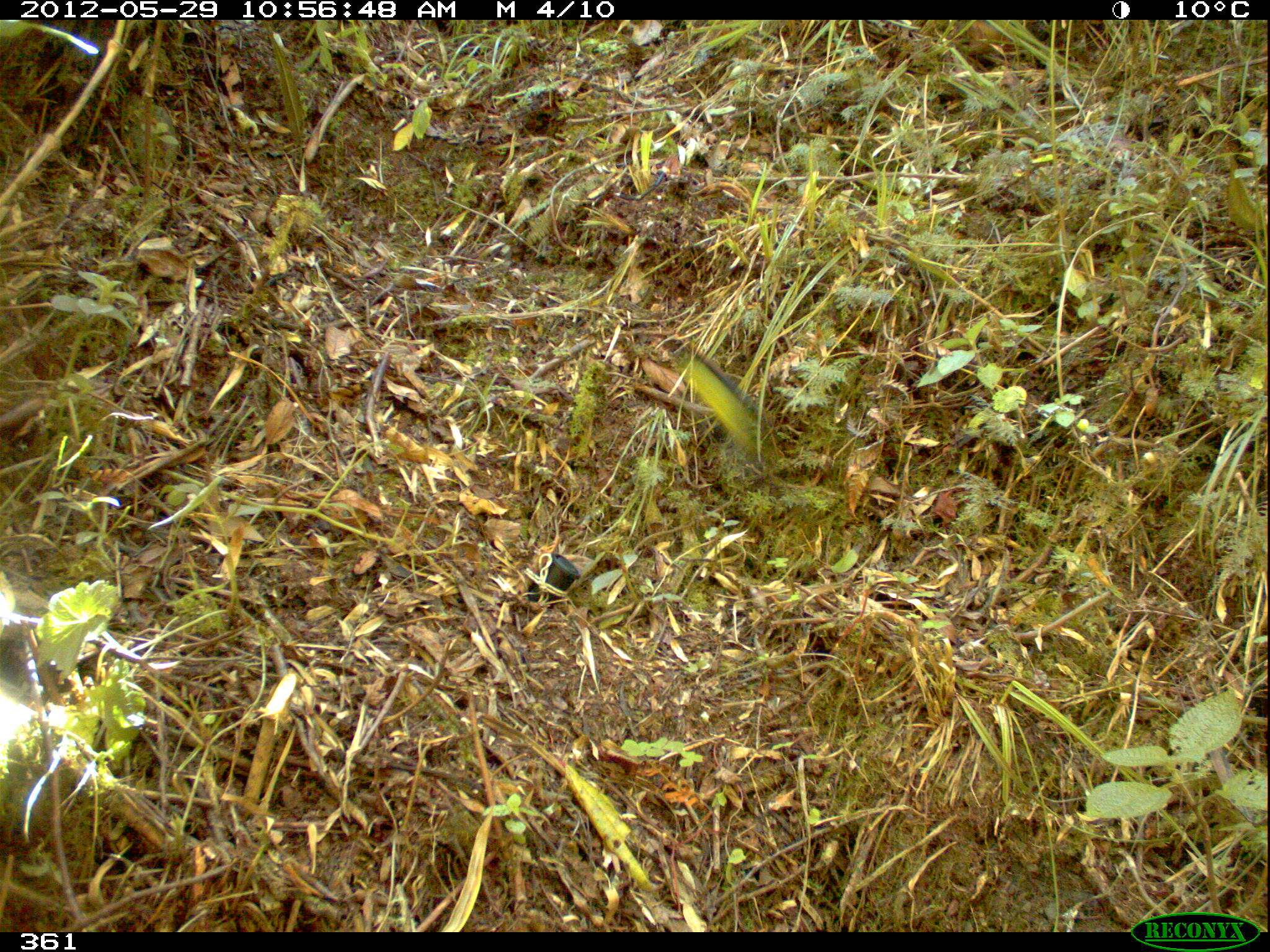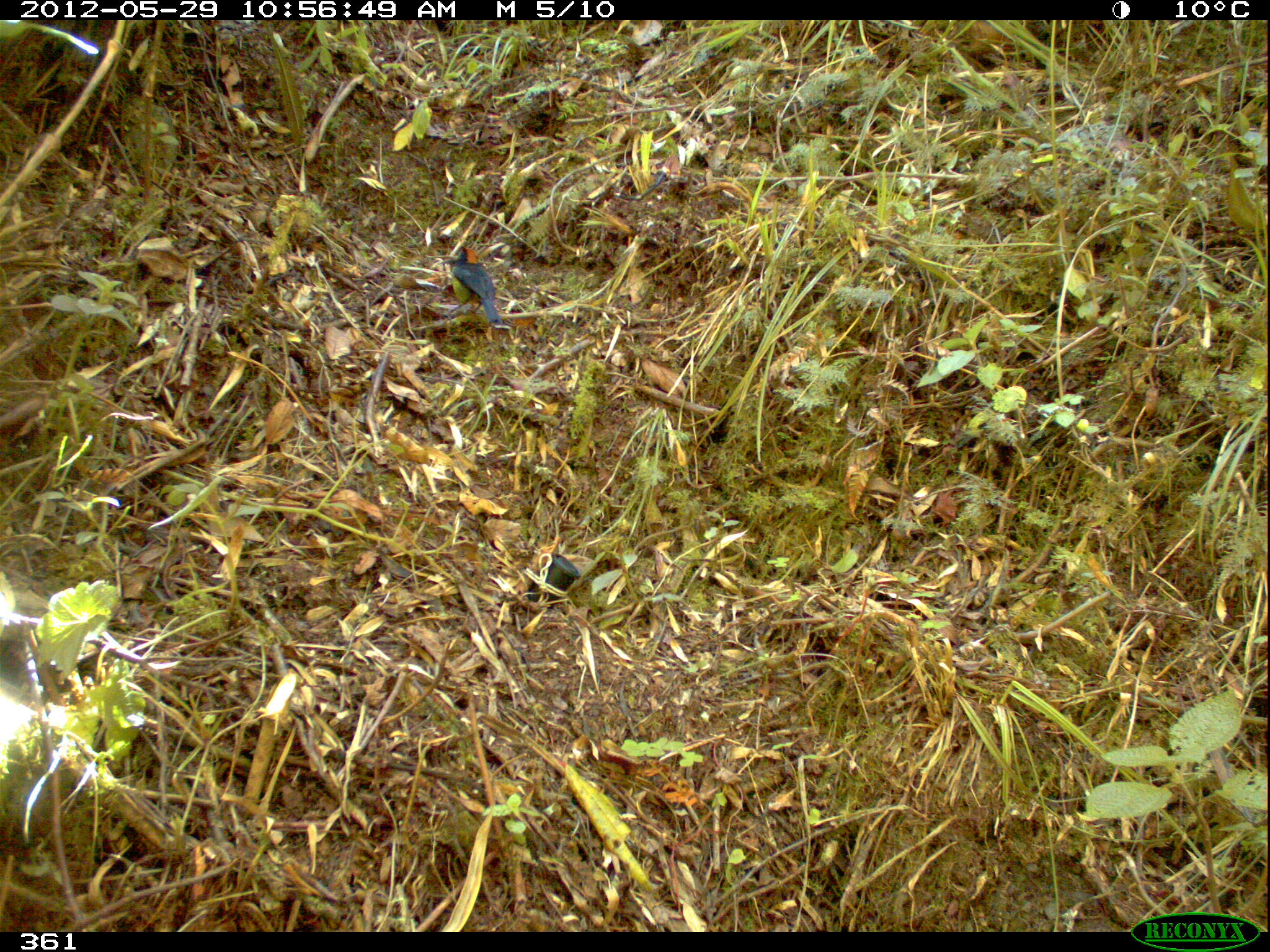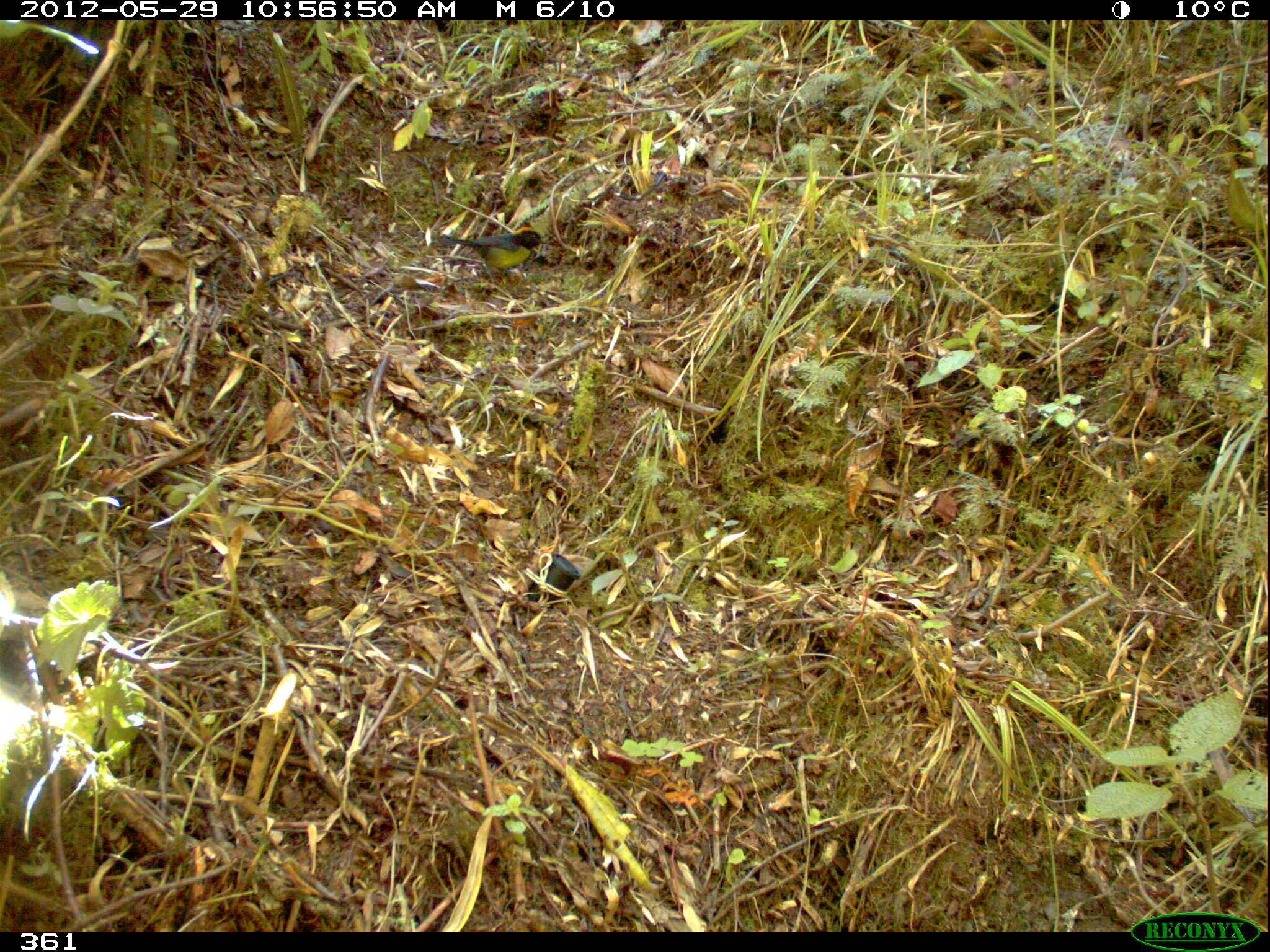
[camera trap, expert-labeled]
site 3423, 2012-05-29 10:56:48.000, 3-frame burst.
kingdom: Animalia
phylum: Chordata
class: Aves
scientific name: Aves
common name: bird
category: unknown bird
Unknown bird (bird) (Aves).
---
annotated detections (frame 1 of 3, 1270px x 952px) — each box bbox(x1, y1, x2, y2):
unknown bird: bbox(652, 332, 772, 476)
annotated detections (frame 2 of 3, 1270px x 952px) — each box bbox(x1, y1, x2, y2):
unknown bird: bbox(441, 244, 500, 325)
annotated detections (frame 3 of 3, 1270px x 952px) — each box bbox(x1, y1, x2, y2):
unknown bird: bbox(437, 226, 547, 286)